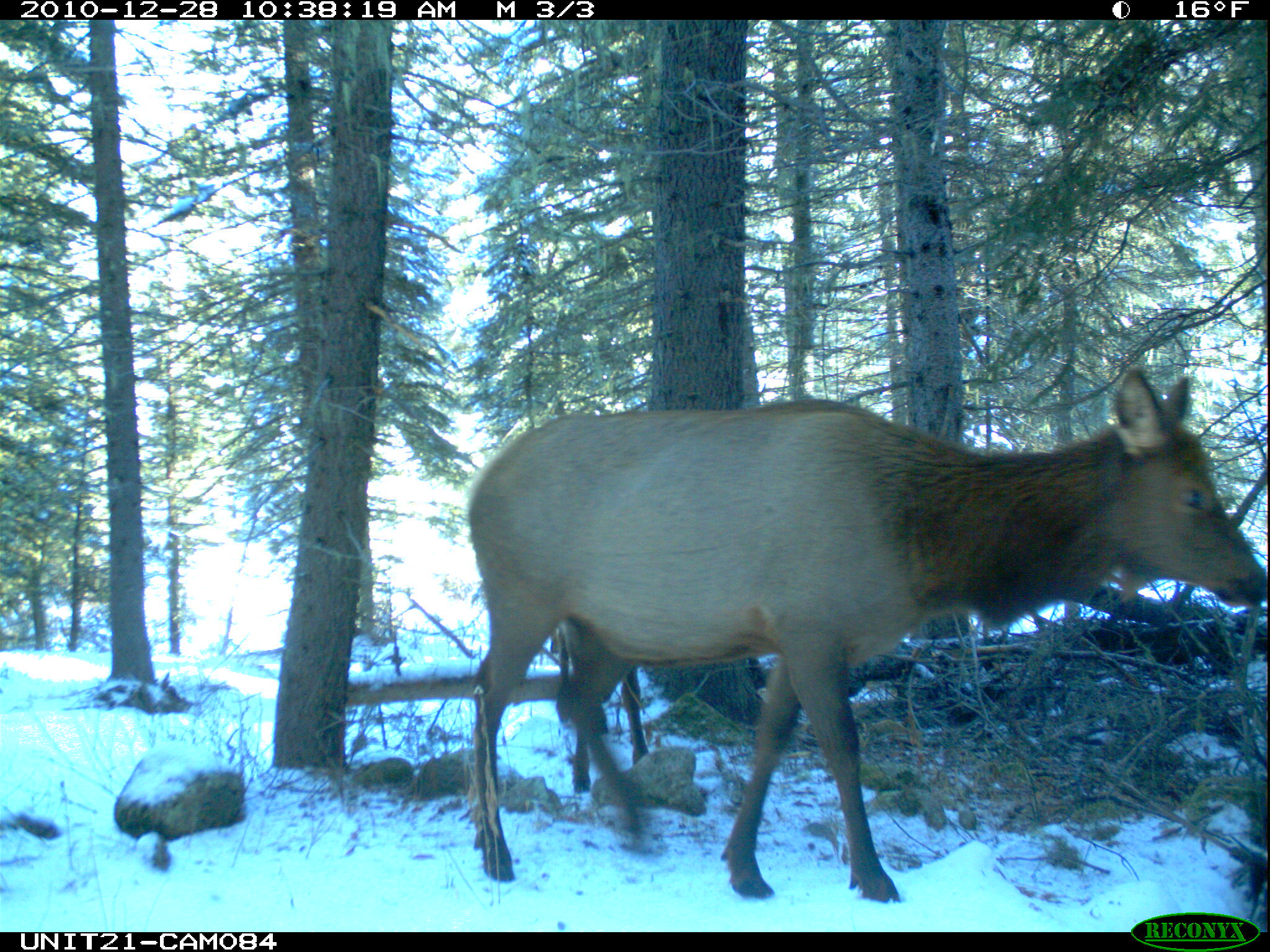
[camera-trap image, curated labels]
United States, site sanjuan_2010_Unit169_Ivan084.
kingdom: Animalia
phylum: Chordata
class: Mammalia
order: Artiodactyla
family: Cervidae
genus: Cervus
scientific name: Cervus elaphus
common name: red deer